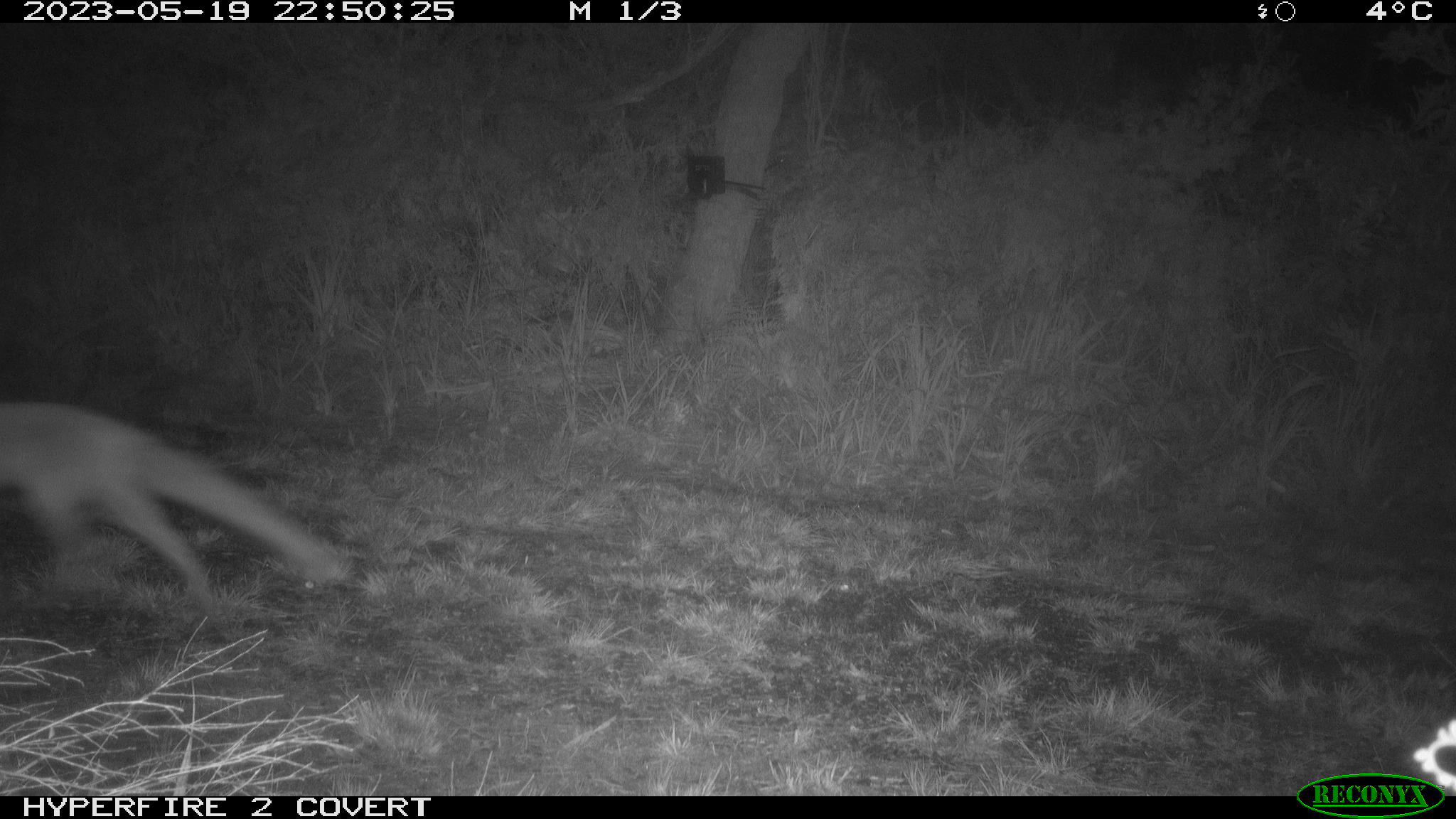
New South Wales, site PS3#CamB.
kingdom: Animalia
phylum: Chordata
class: Mammalia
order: Carnivora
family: Canidae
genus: Vulpes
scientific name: Vulpes vulpes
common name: red fox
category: fox